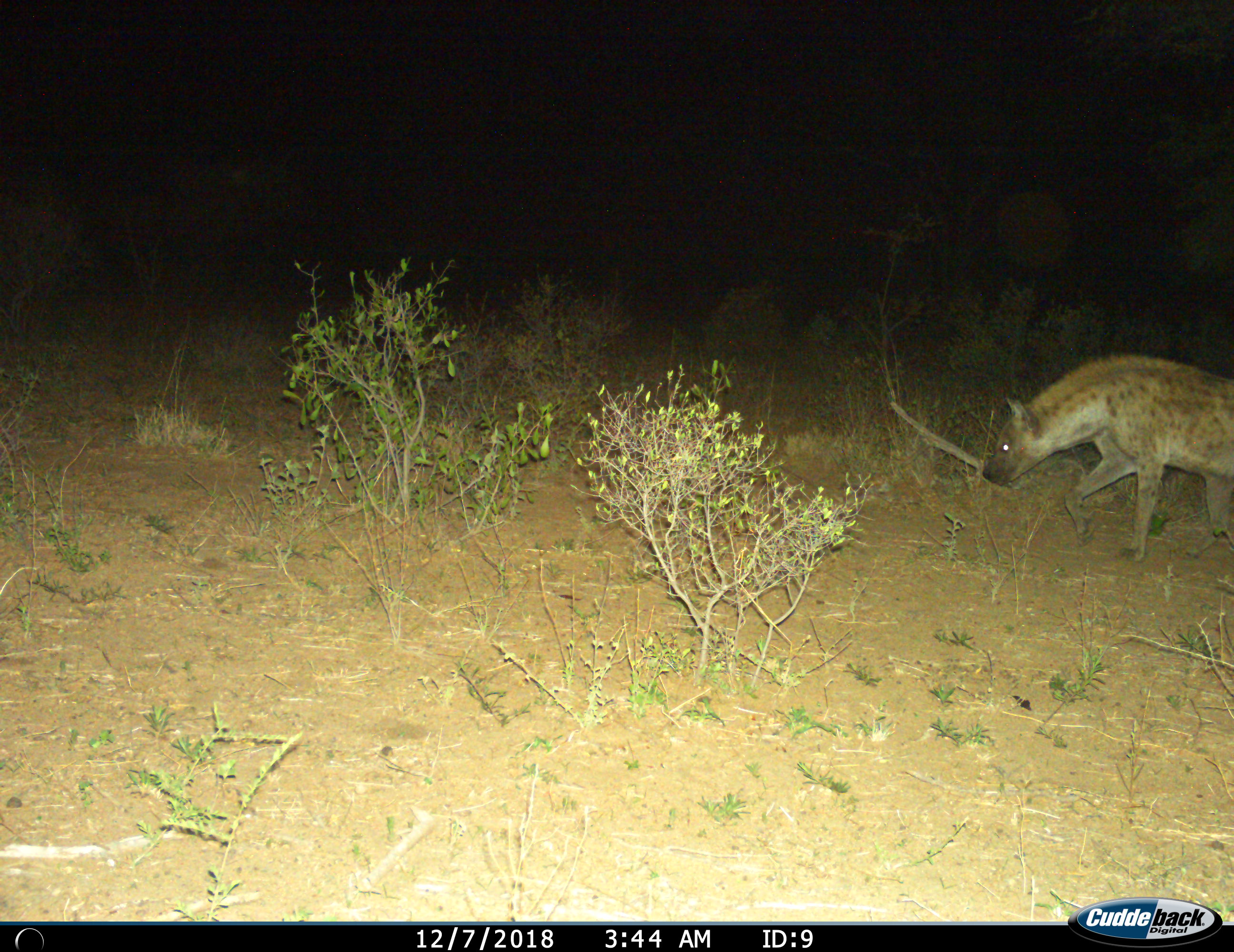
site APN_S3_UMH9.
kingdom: Animalia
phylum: Chordata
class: Mammalia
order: Carnivora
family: Hyaenidae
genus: Crocuta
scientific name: Crocuta crocuta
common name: spotted hyena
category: hyenaspotted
Hyenaspotted (spotted hyena) (Crocuta crocuta), count 1. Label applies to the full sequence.